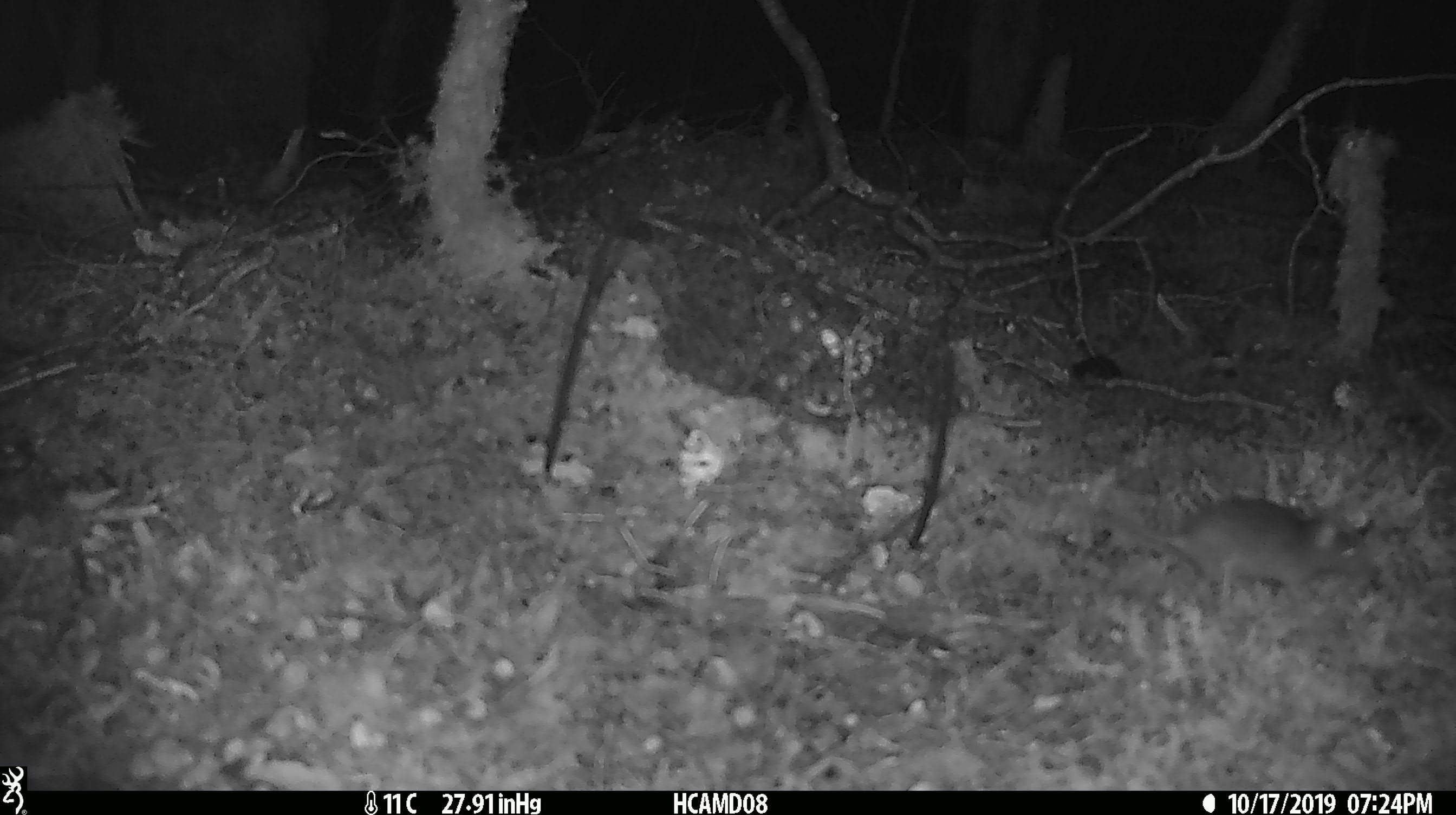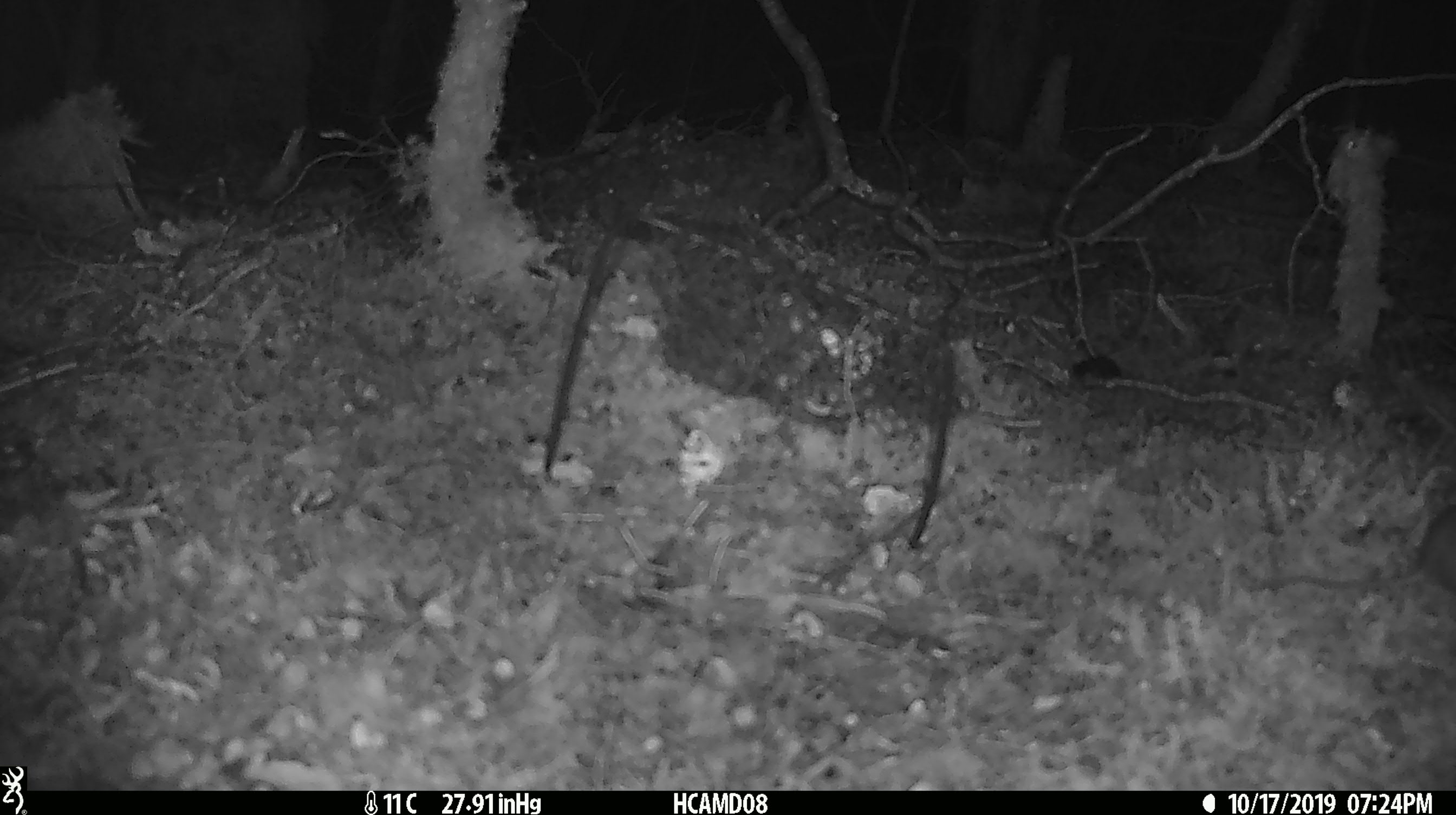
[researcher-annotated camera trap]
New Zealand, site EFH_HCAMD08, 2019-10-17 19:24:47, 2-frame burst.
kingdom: Animalia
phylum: Chordata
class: Mammalia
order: Rodentia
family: Muridae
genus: Mus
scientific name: Mus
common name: mouse